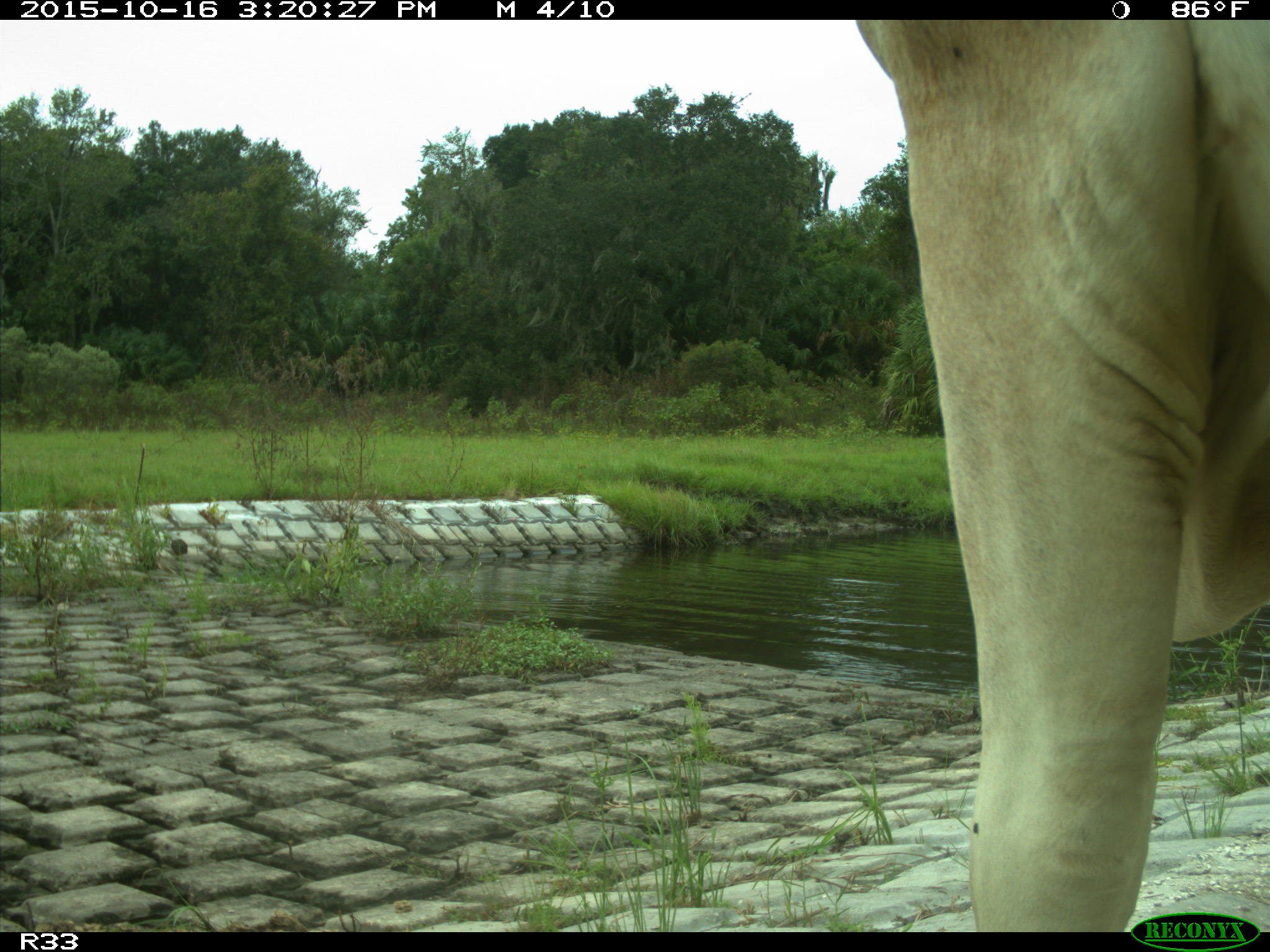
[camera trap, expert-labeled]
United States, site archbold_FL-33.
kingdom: Animalia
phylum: Chordata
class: Mammalia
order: Artiodactyla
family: Bovidae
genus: Bos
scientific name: Bos taurus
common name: domestic cow